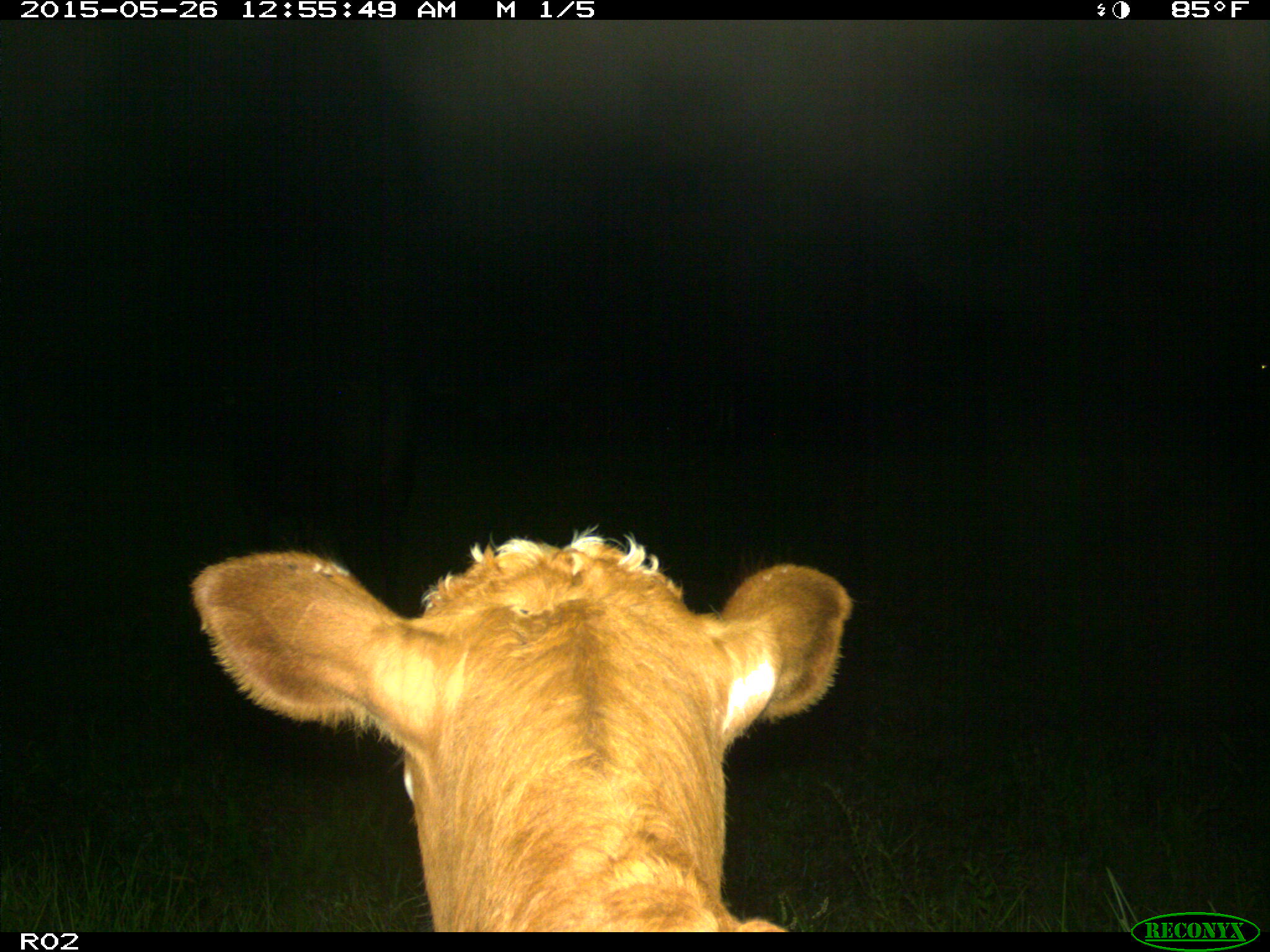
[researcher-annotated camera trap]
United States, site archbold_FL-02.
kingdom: Animalia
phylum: Chordata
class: Mammalia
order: Artiodactyla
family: Bovidae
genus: Bos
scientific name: Bos taurus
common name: domestic cow